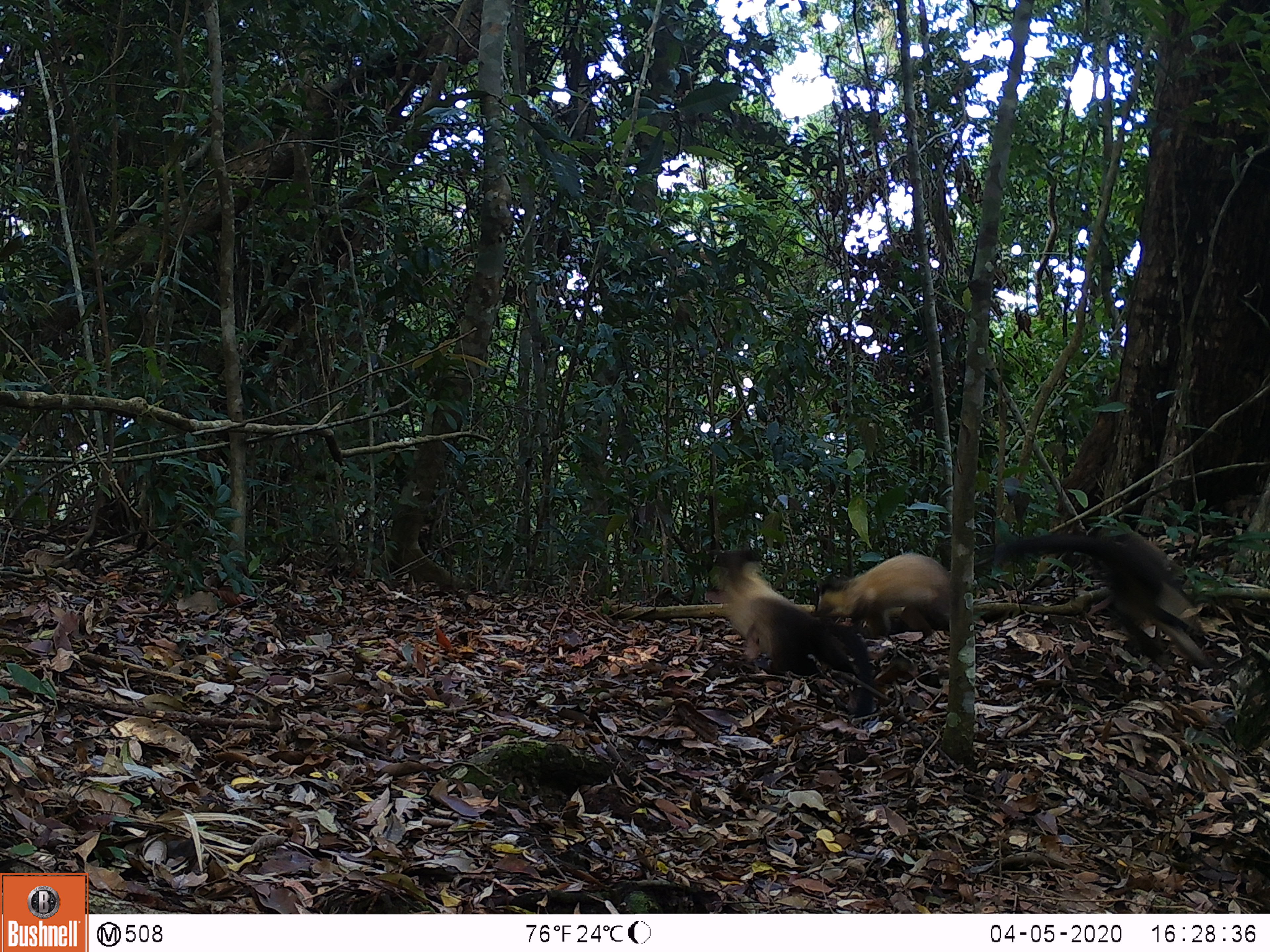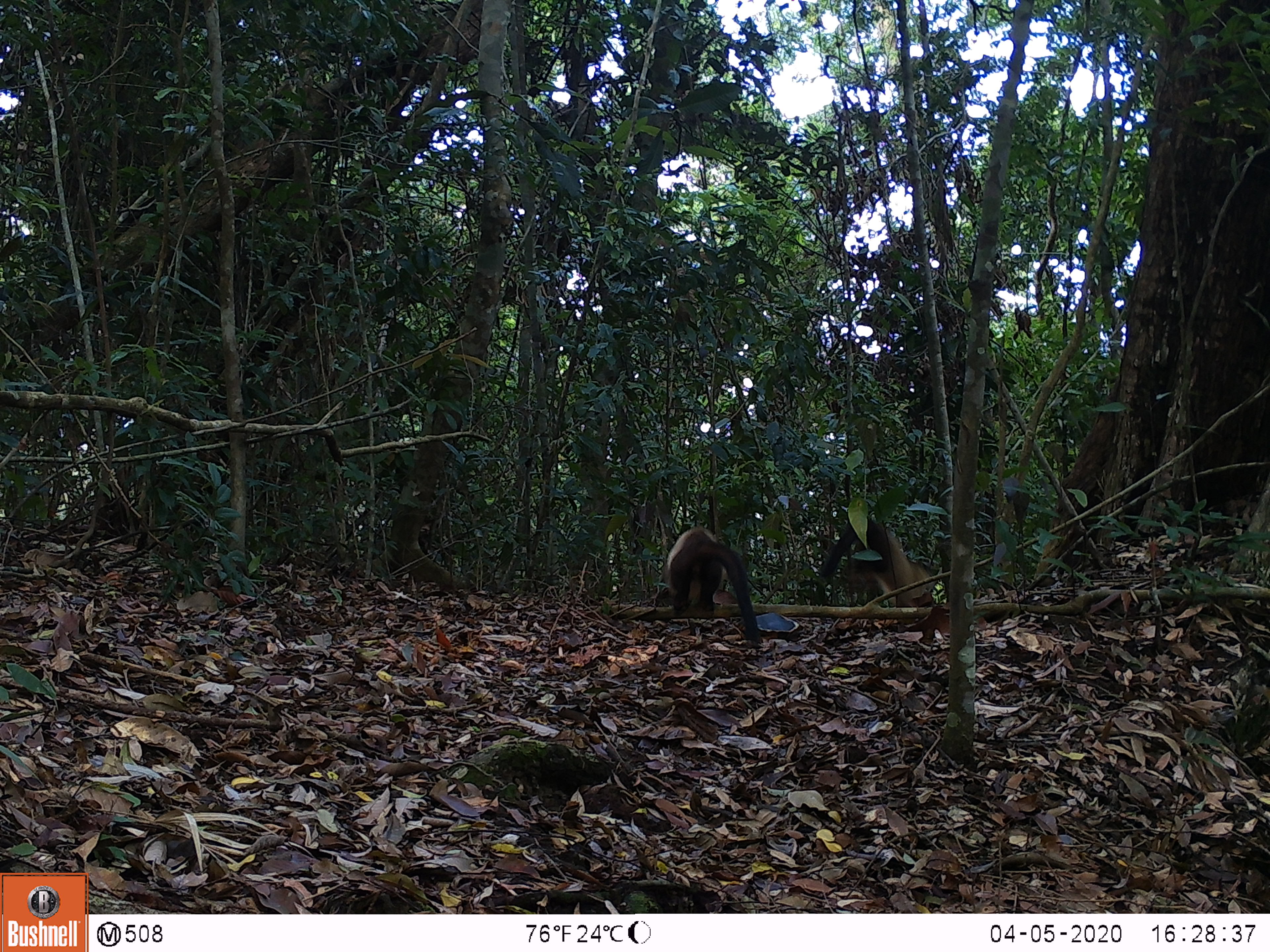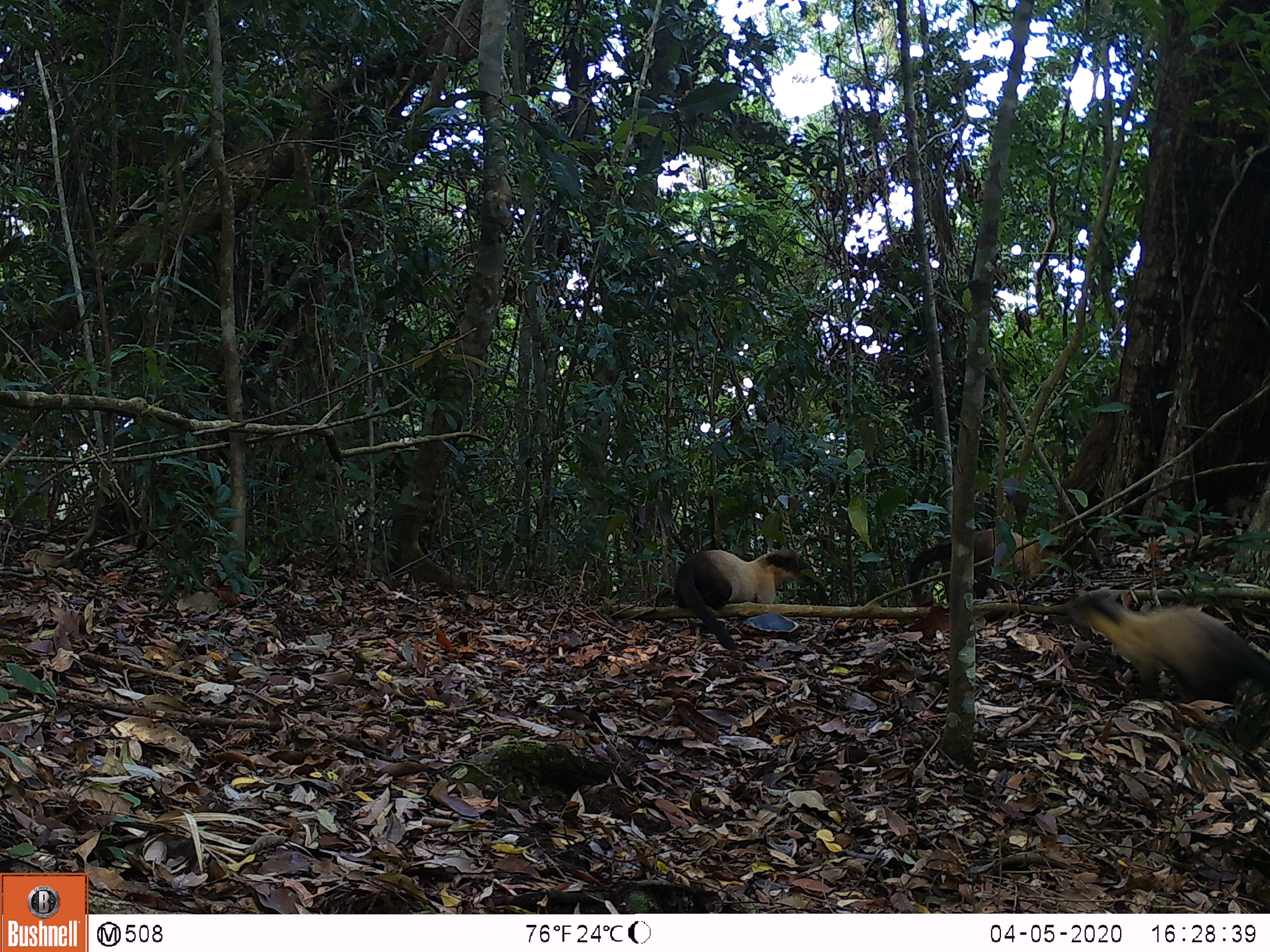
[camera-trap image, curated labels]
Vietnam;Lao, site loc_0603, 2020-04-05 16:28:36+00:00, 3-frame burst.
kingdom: Animalia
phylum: Chordata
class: Mammalia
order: Carnivora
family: Mustelidae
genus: Martes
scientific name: Martes flavigula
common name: yellow-throated marten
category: yellow throated marten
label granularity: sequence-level